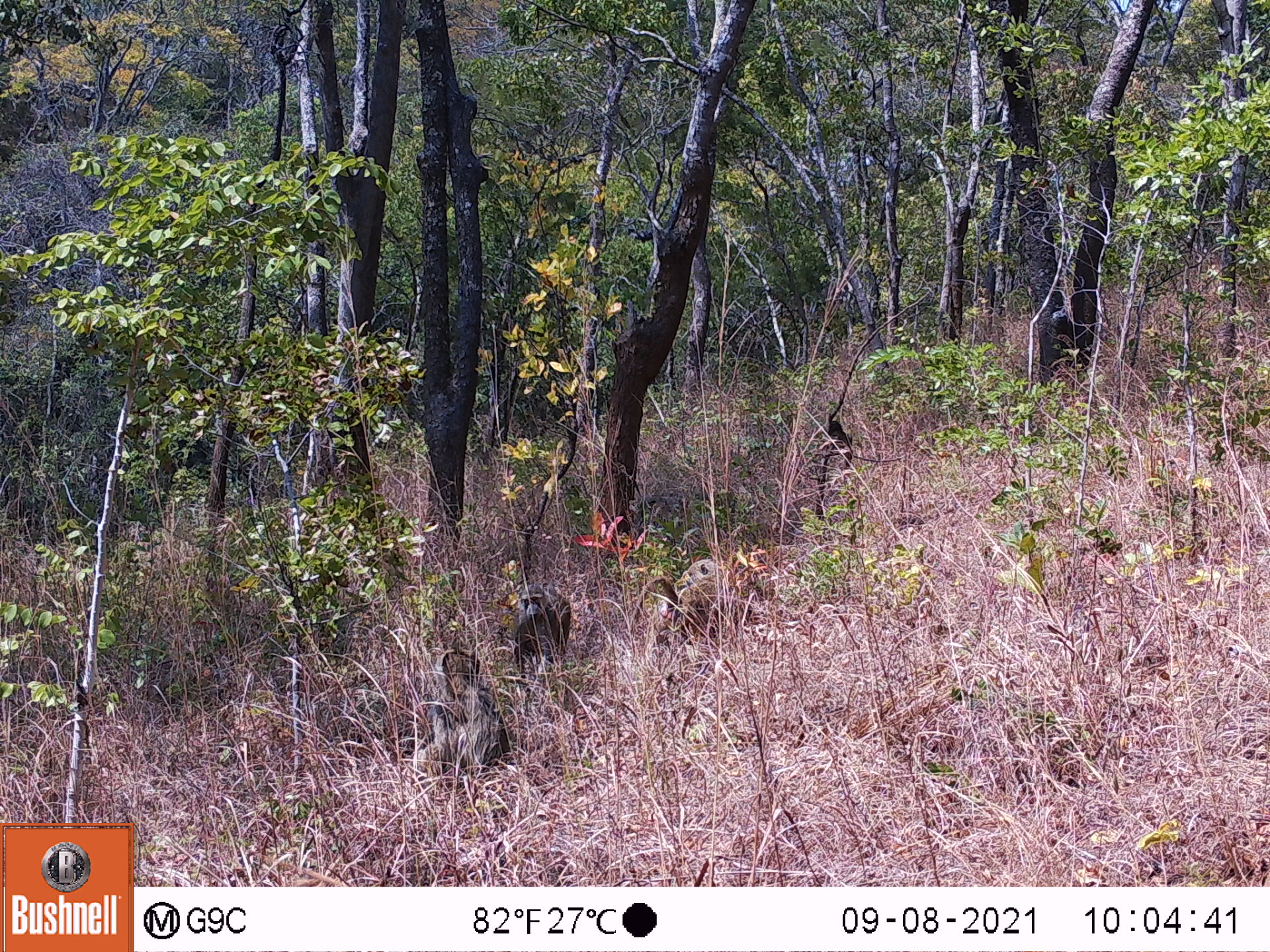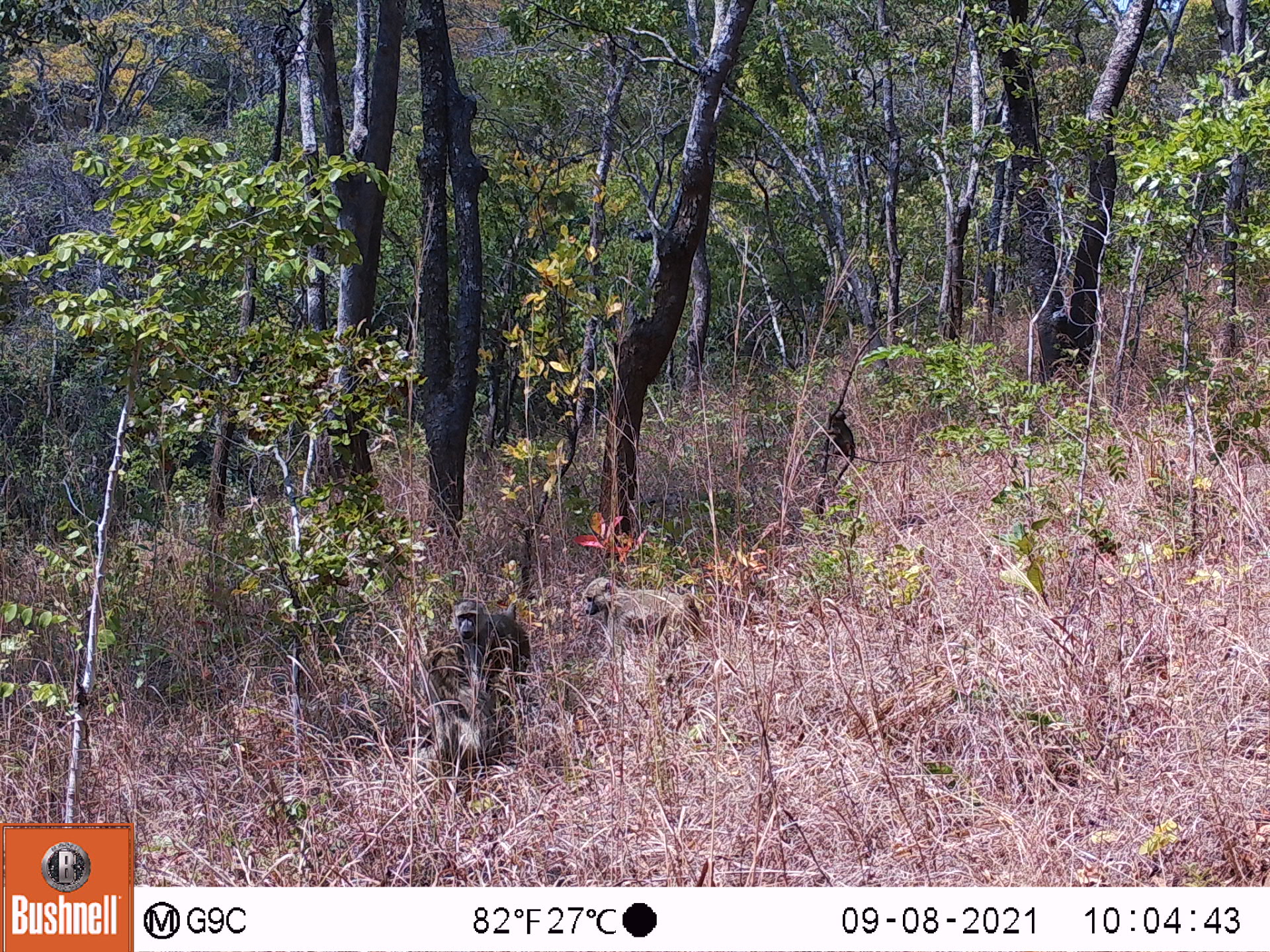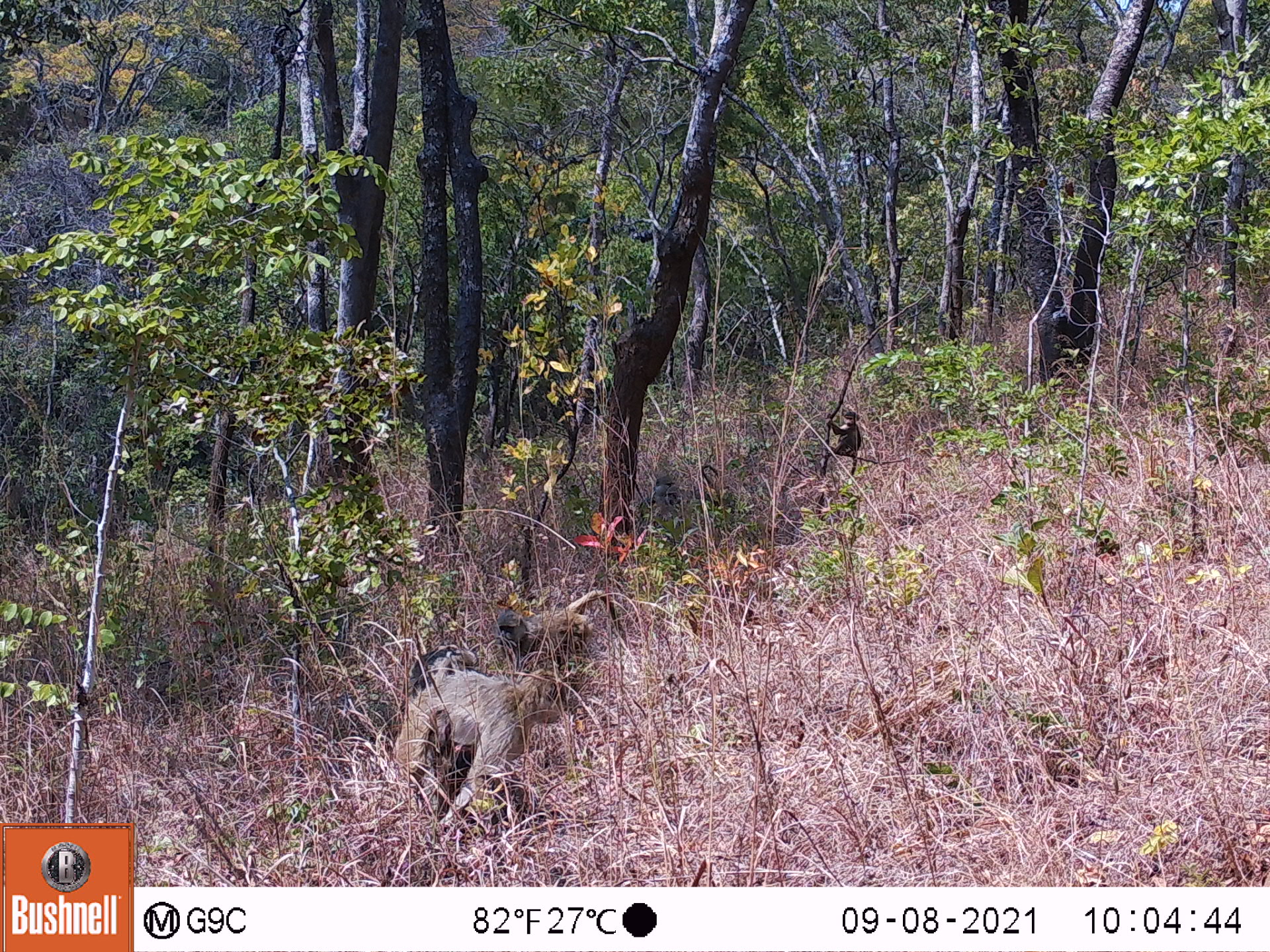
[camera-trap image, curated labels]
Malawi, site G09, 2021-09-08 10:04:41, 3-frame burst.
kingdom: Animalia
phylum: Chordata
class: Mammalia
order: Primates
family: Cercopithecidae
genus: Papio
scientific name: Papio cynocephalus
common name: yellow baboon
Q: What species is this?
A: Yellow baboon (Papio cynocephalus).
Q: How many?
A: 3.